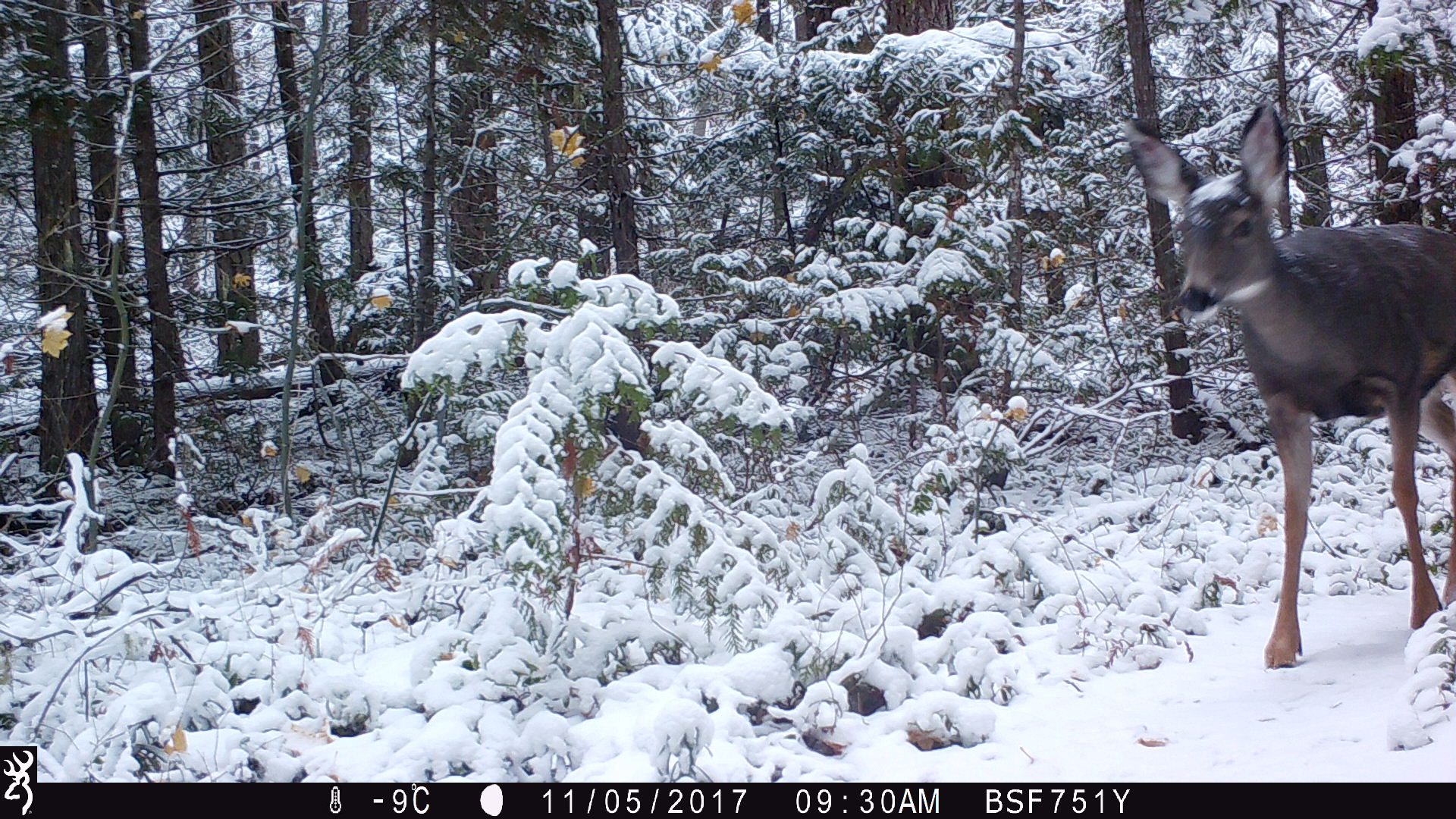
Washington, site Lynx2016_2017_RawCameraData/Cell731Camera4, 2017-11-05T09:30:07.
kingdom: Animalia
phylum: Chordata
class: Mammalia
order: Artiodactyla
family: Cervidae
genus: Odocoileus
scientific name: Odocoileus hemionus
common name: mule deer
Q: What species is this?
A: Odocoileus hemionus (mule deer).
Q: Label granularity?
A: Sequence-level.